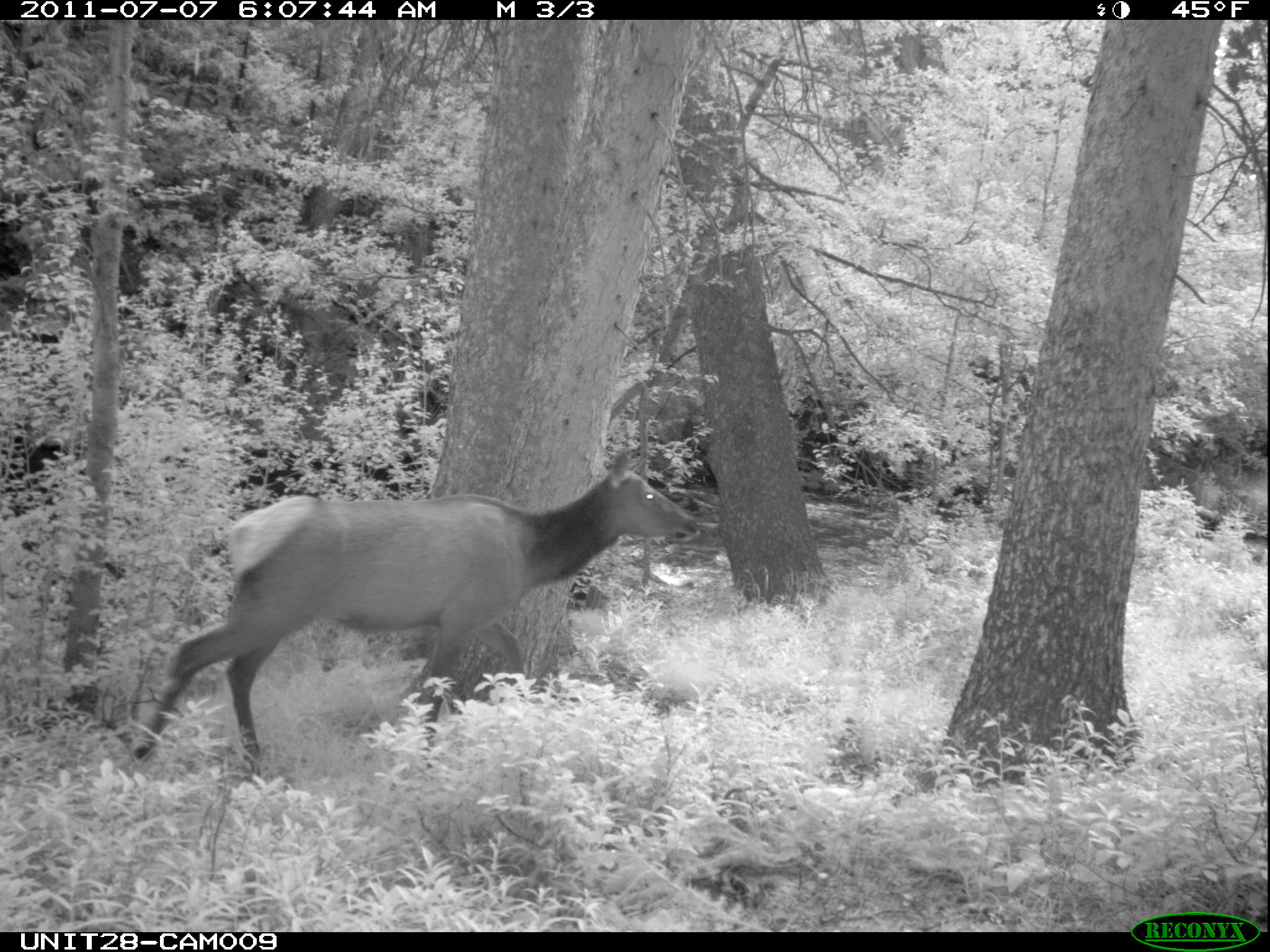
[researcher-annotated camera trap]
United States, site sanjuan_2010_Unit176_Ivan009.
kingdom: Animalia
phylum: Chordata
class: Mammalia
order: Artiodactyla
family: Cervidae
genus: Cervus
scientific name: Cervus elaphus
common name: red deer